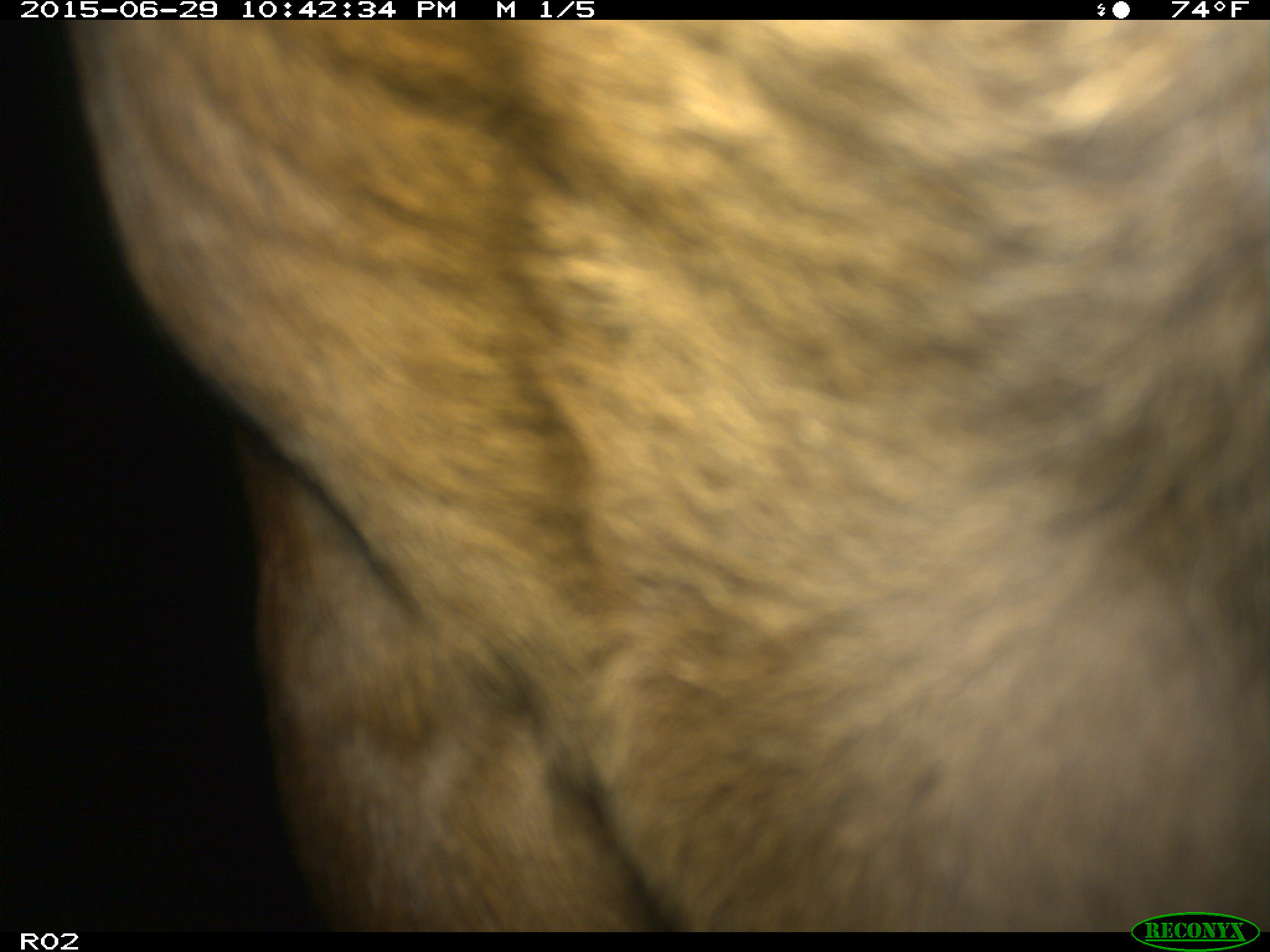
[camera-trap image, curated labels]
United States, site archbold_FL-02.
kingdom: Animalia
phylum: Chordata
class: Mammalia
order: Artiodactyla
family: Bovidae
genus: Bos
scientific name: Bos taurus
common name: domestic cow